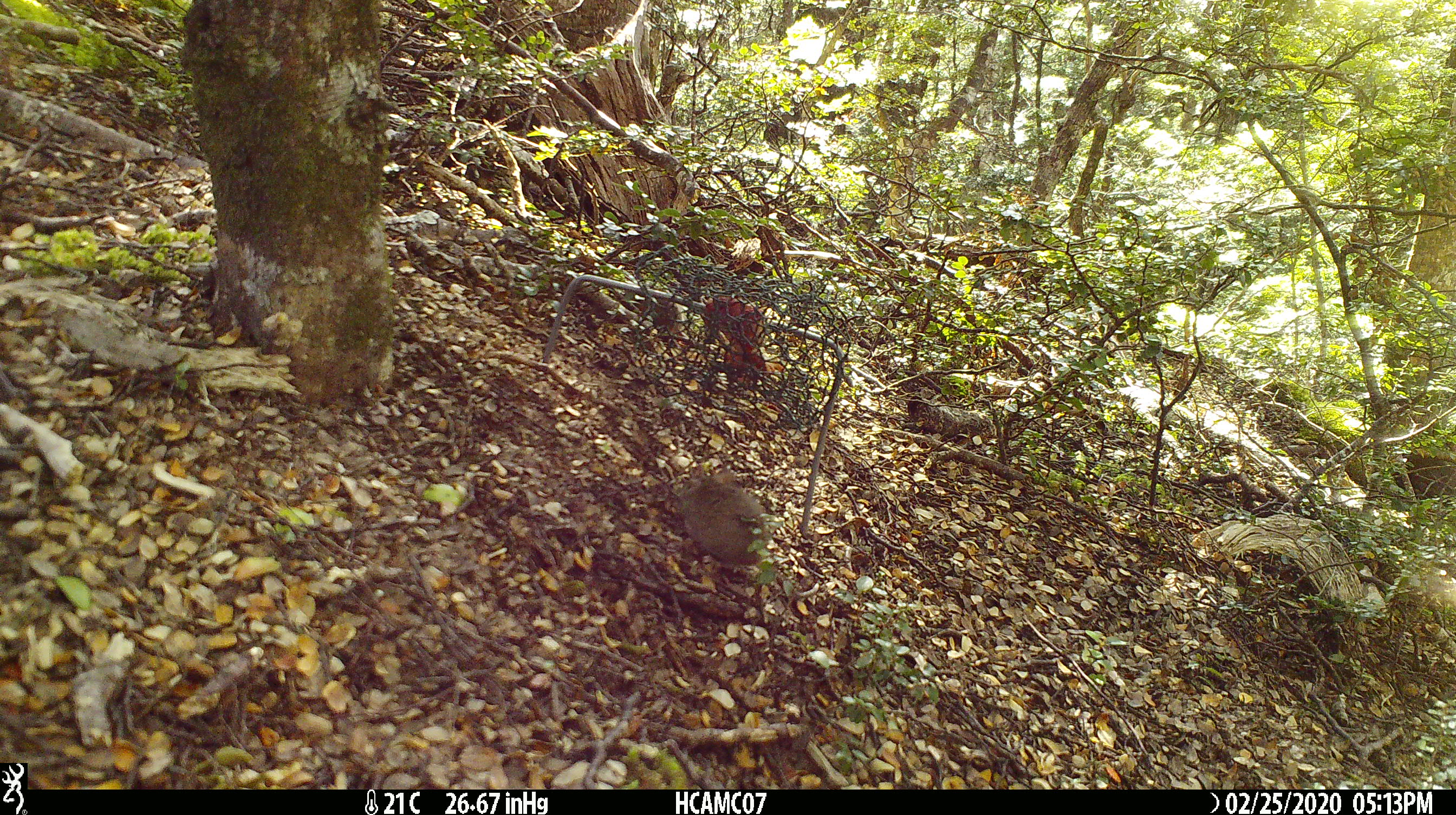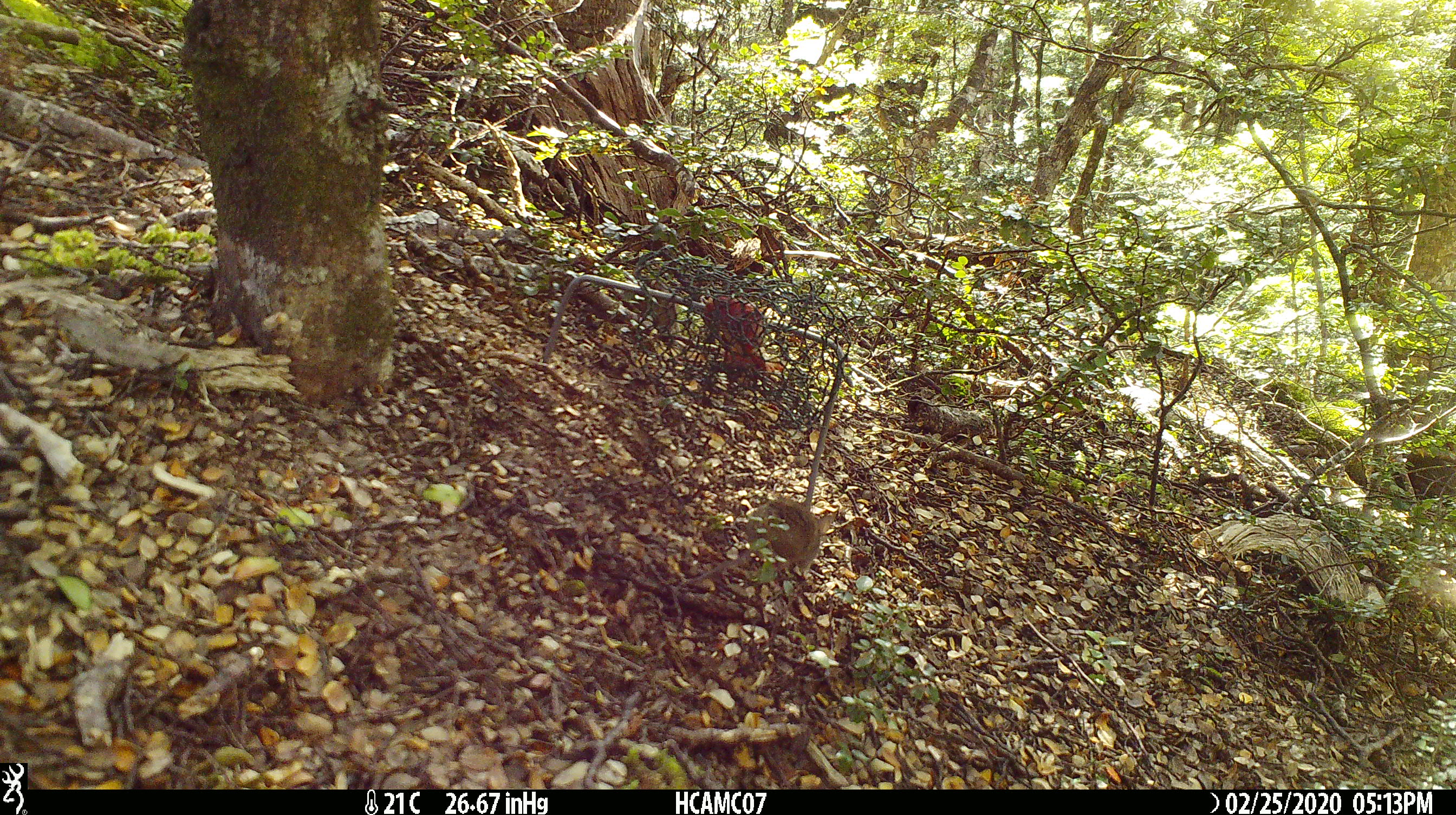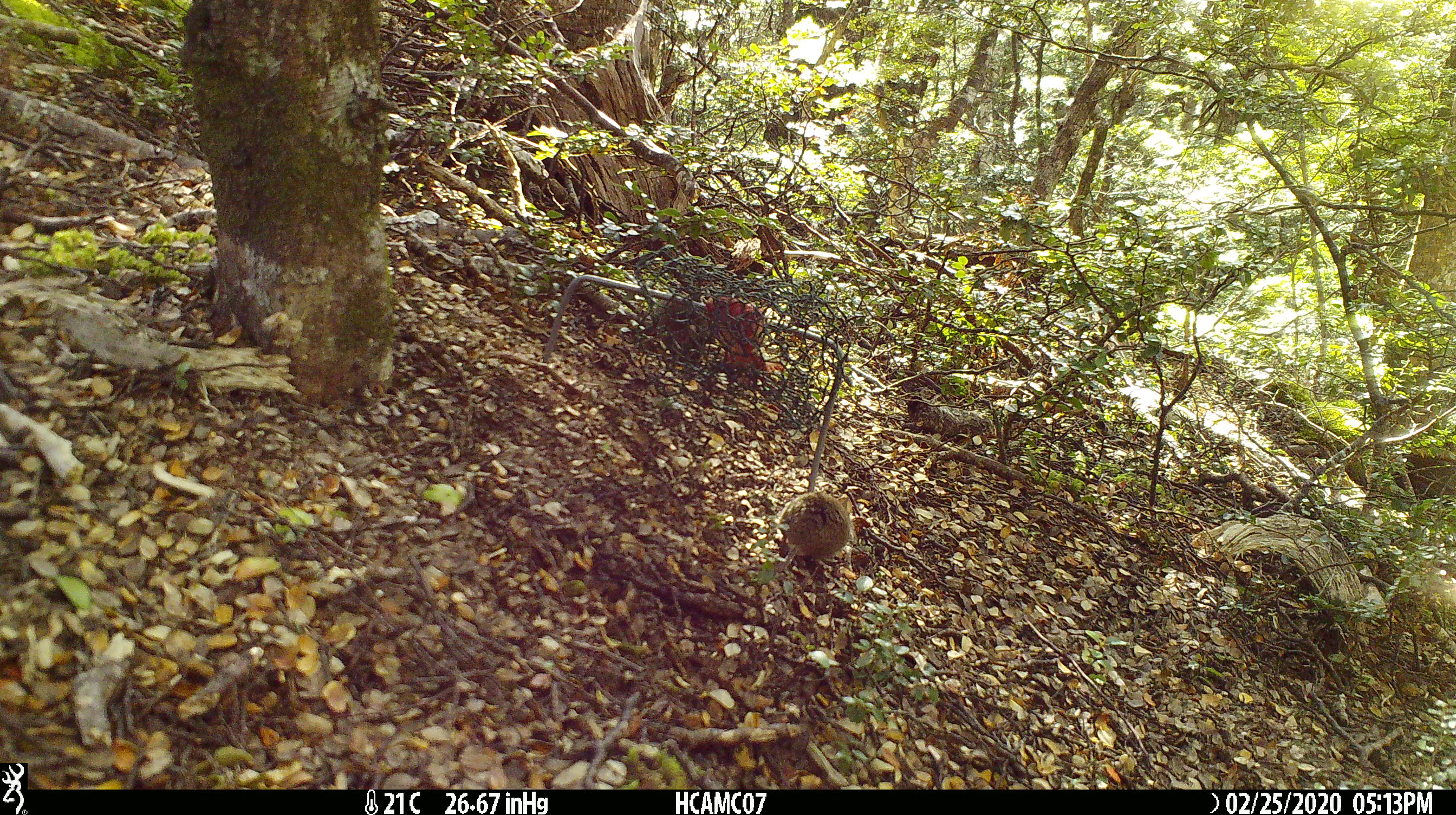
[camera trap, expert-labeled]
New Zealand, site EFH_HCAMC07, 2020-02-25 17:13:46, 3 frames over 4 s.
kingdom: Animalia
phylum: Chordata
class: Mammalia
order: Rodentia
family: Muridae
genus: Mus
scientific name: Mus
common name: mouse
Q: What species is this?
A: Mouse (Mus).